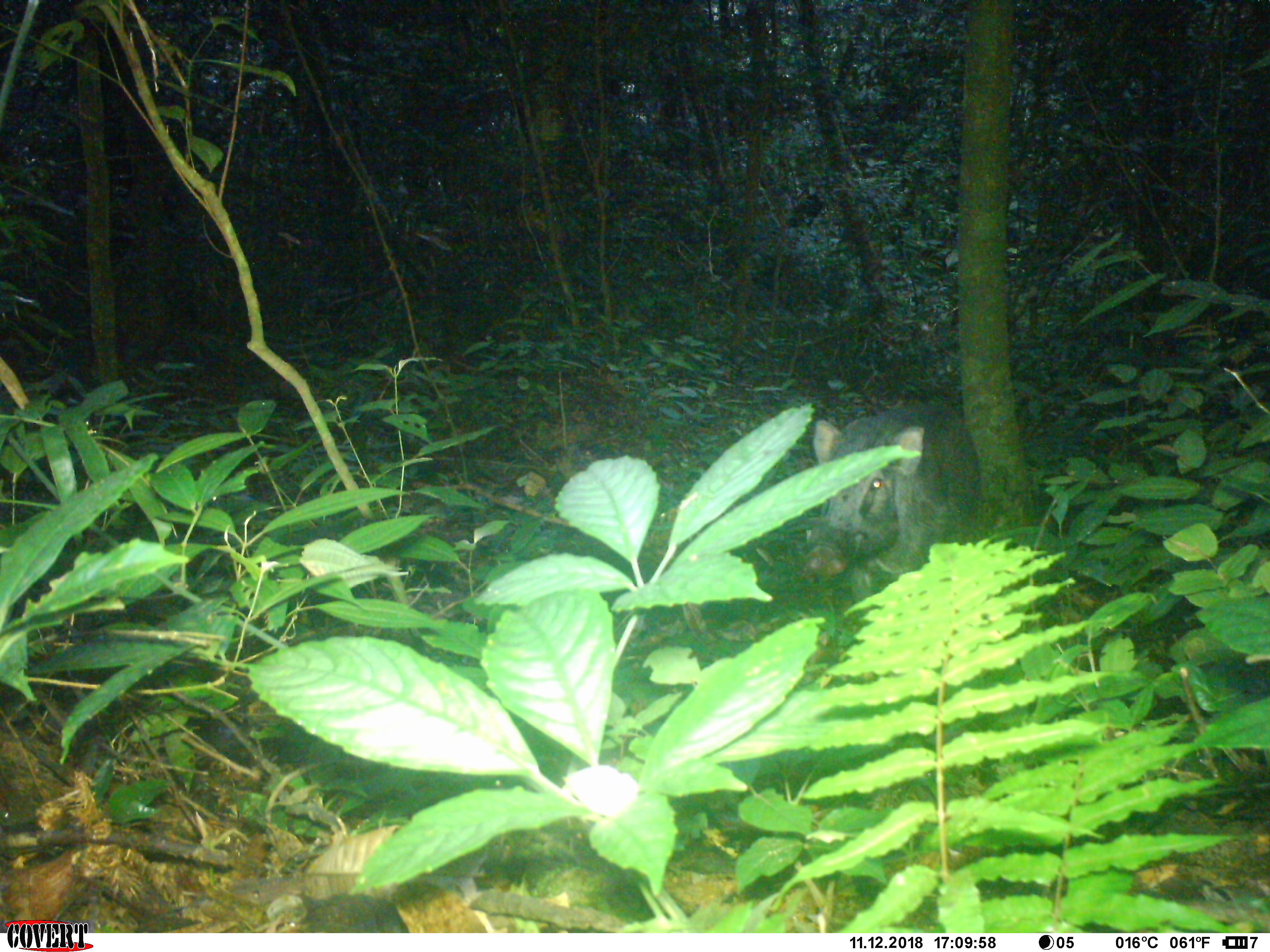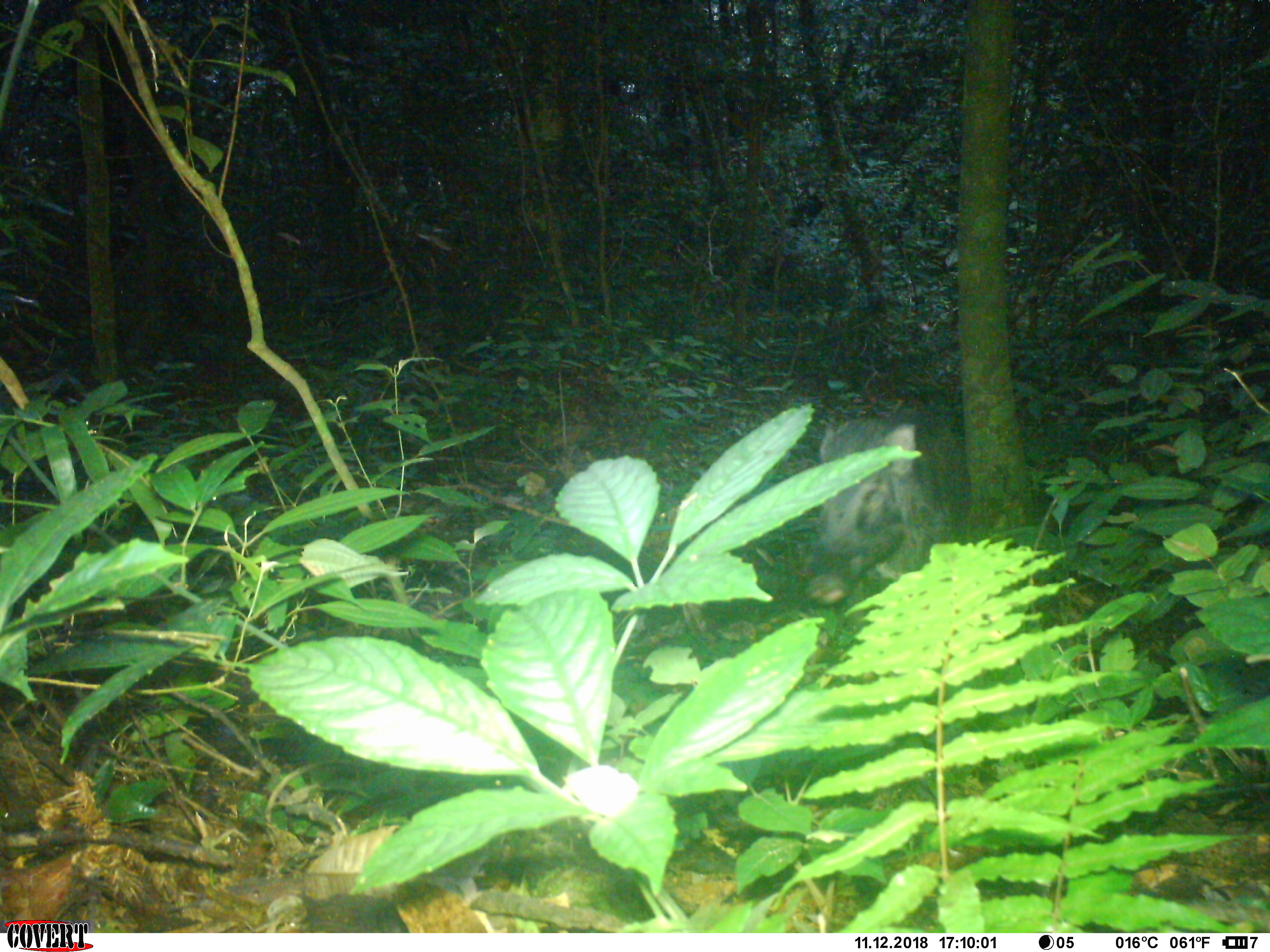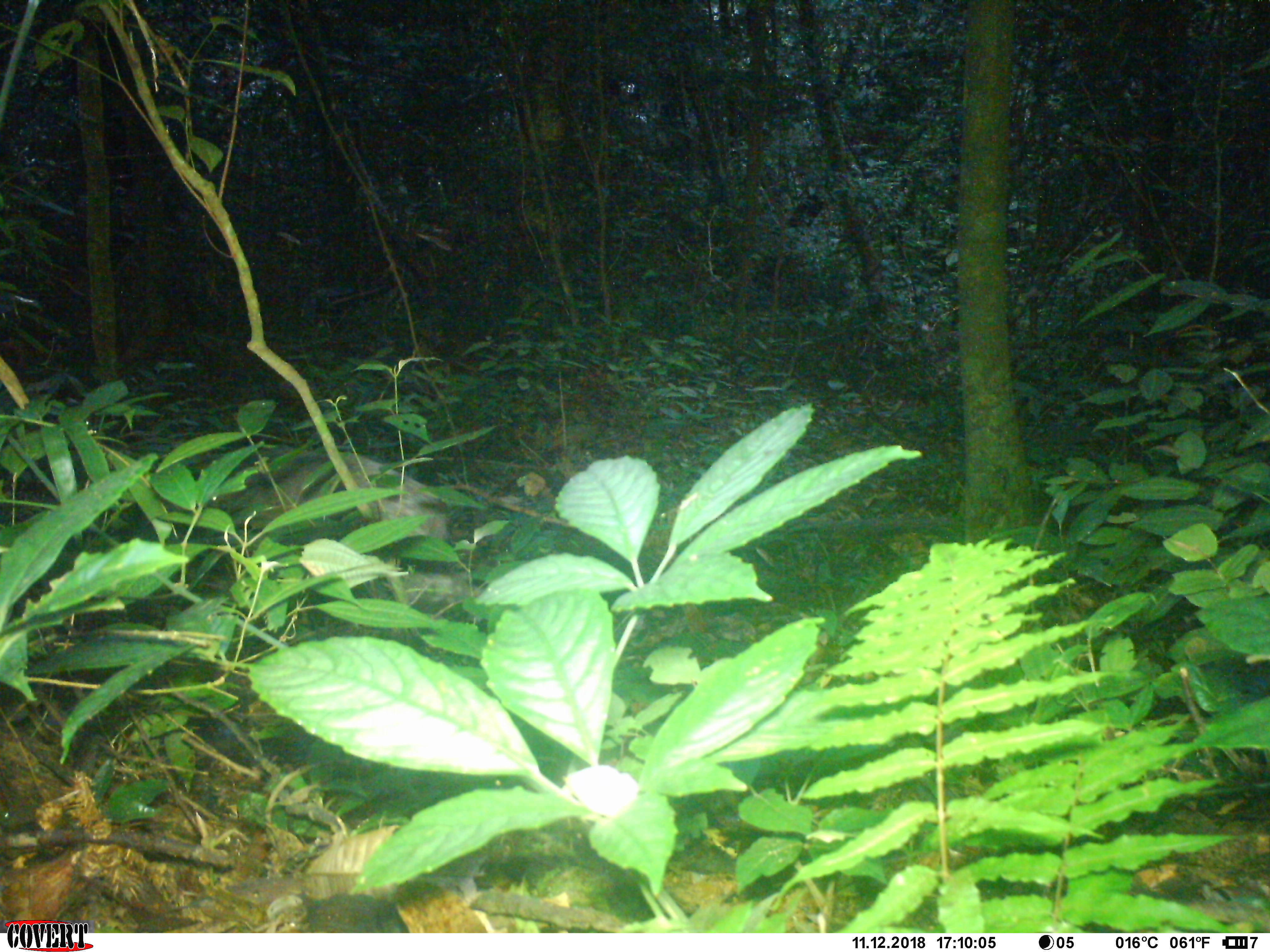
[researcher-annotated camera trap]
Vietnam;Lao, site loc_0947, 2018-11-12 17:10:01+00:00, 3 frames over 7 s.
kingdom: Animalia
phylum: Chordata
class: Mammalia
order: Artiodactyla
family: Suidae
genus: Sus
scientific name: Sus scrofa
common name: eurasian wild pig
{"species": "eurasian wild pig (Sus scrofa)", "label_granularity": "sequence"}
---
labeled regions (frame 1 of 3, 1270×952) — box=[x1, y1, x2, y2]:
eurasian wild pig: box=[801, 399, 981, 626]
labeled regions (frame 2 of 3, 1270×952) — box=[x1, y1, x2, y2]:
eurasian wild pig: box=[803, 407, 971, 630]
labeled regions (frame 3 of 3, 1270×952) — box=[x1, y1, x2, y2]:
eurasian wild pig: box=[209, 451, 479, 602]